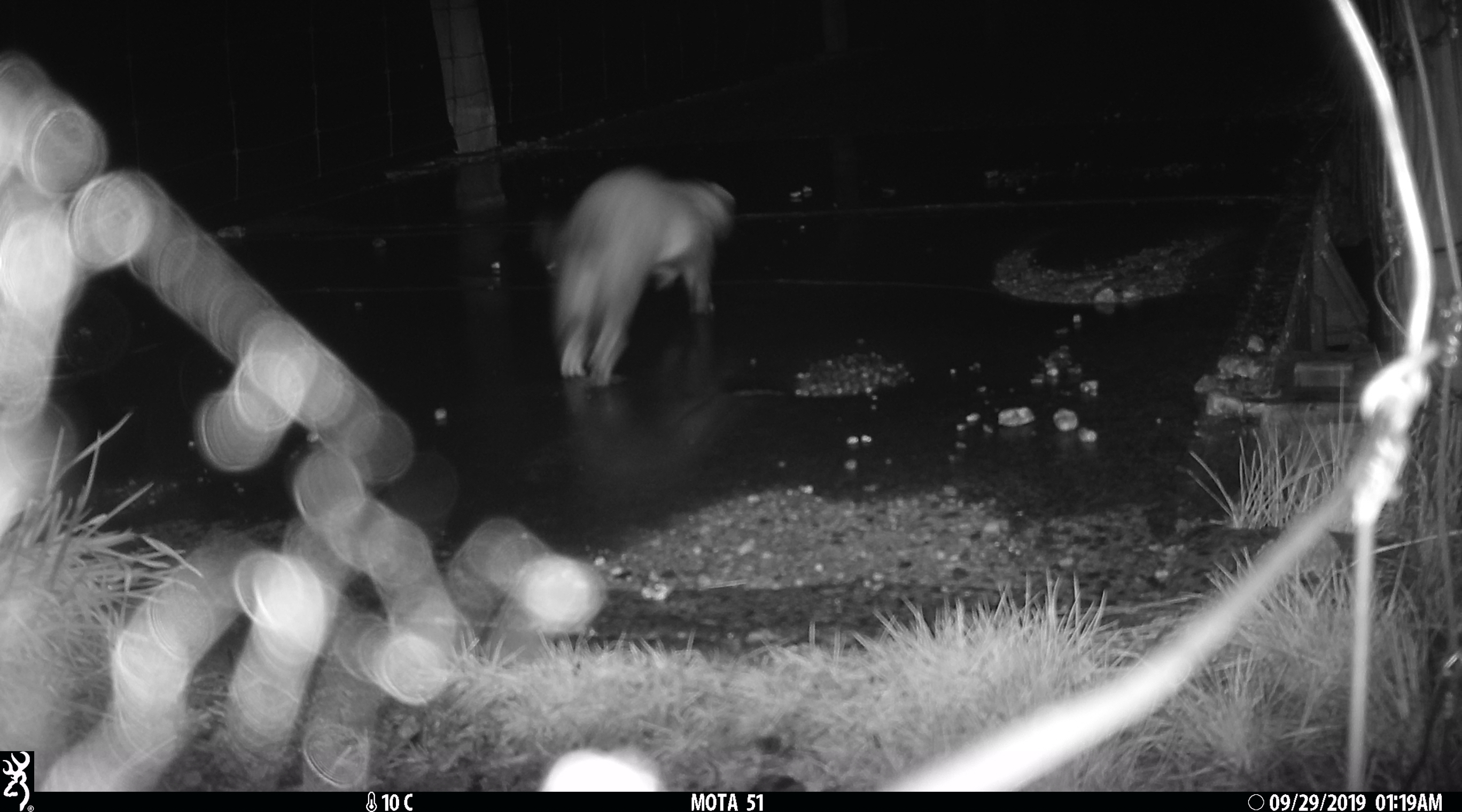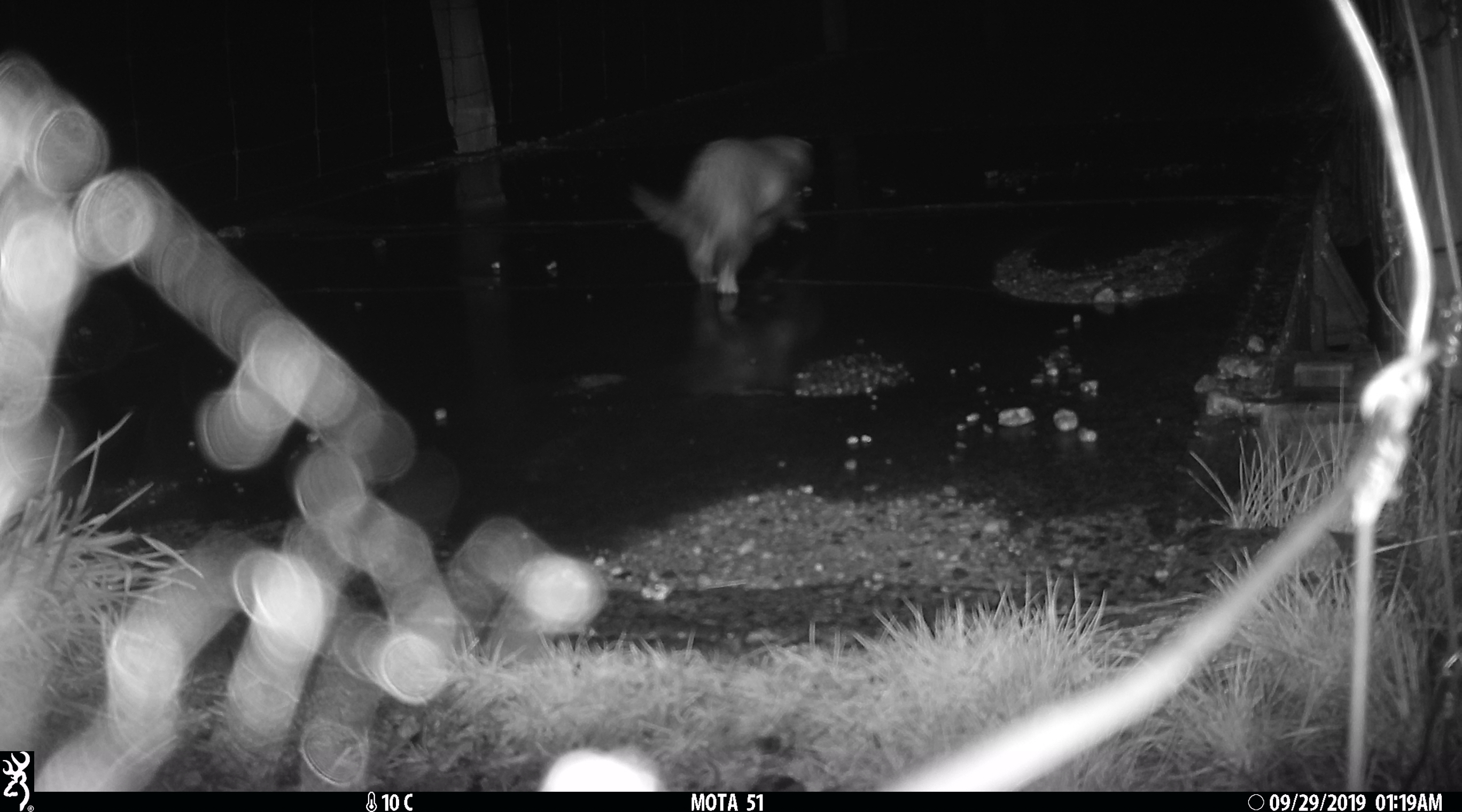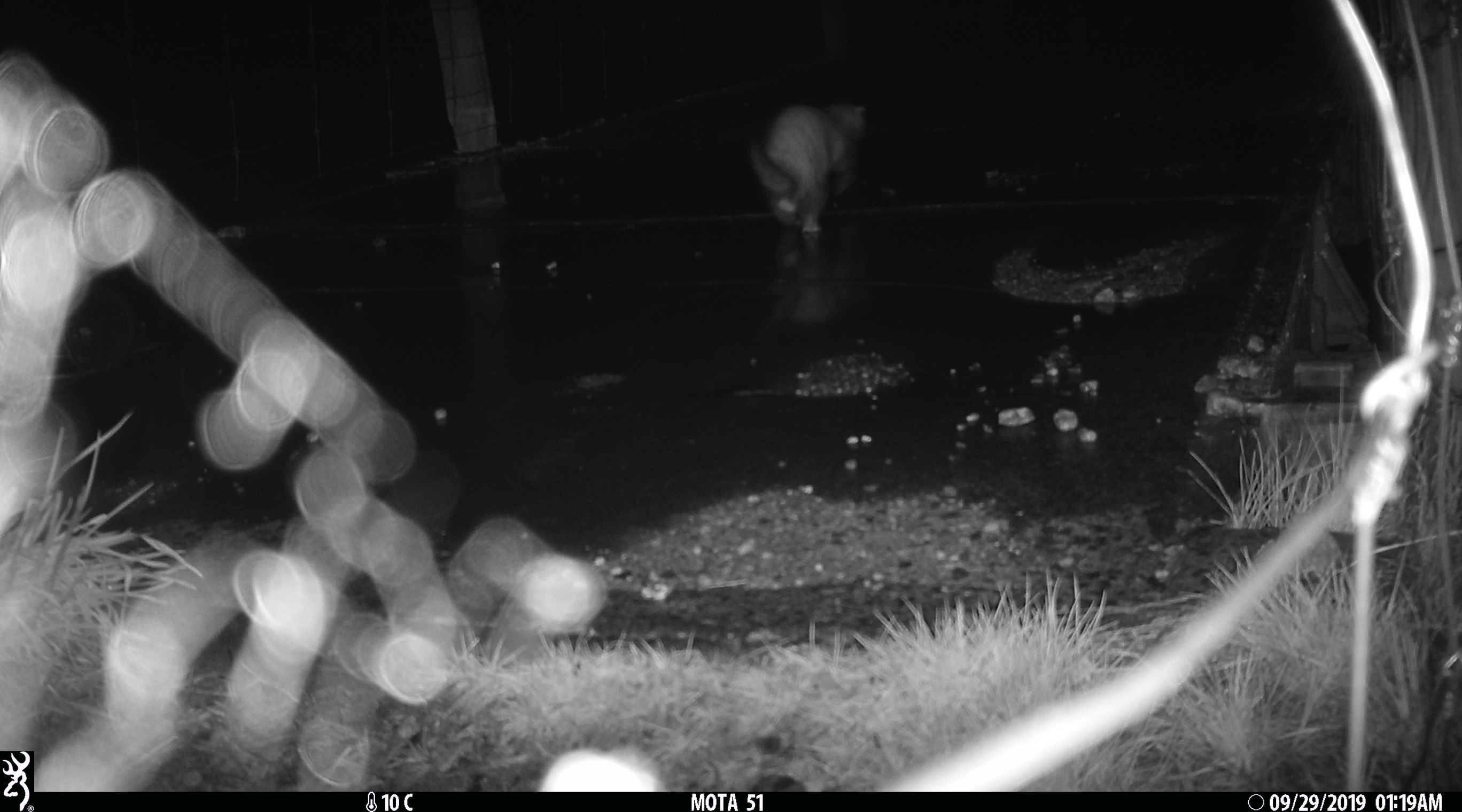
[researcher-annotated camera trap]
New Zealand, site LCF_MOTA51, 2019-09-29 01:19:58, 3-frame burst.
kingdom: Animalia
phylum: Chordata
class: Mammalia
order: Carnivora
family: Mustelidae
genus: Mustela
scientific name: Mustela furo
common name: ferret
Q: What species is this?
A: Ferret (Mustela furo).